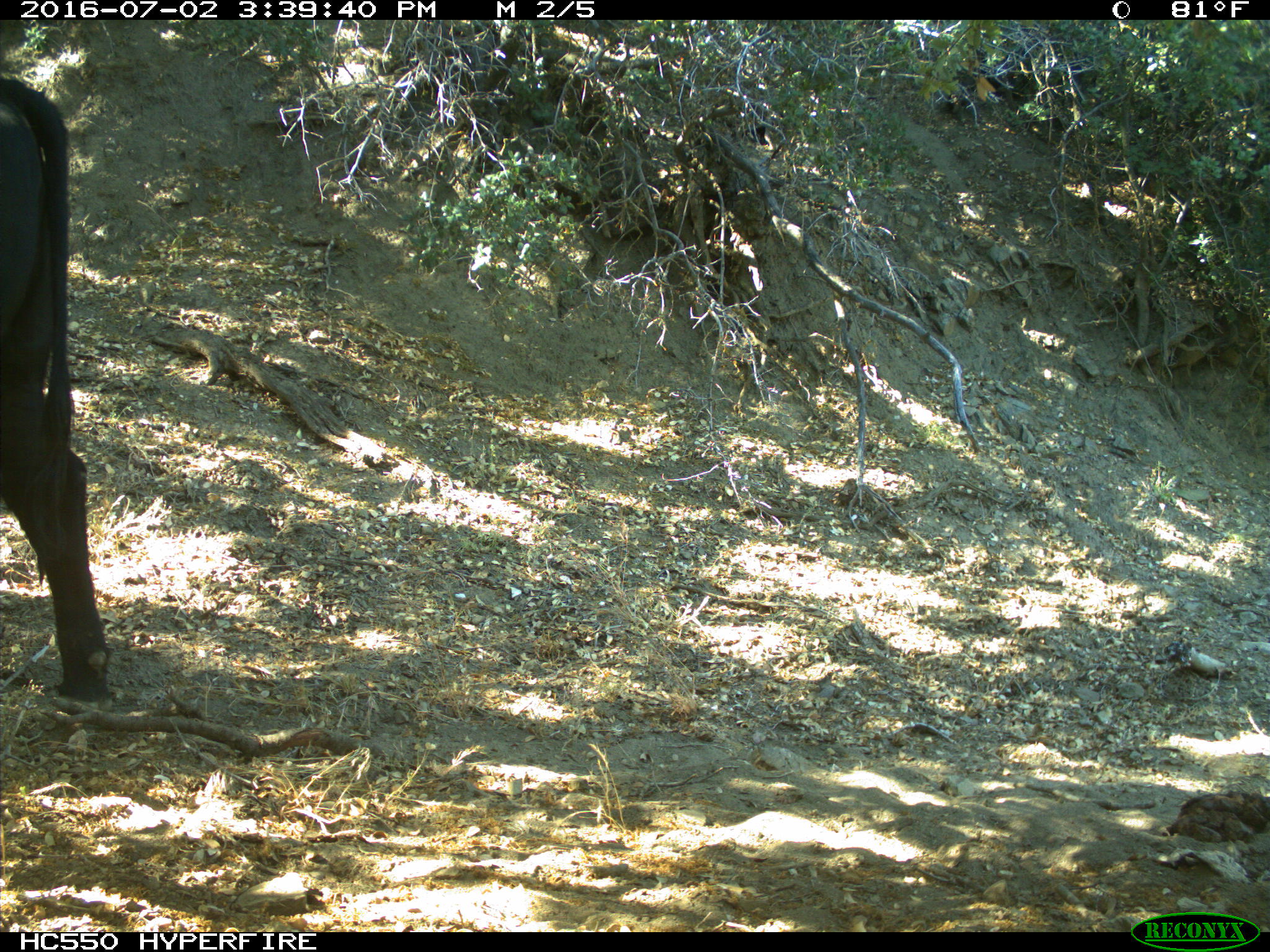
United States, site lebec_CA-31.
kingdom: Animalia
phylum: Chordata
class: Mammalia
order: Artiodactyla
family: Bovidae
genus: Bos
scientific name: Bos taurus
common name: domestic cow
Bos taurus (domestic cow).